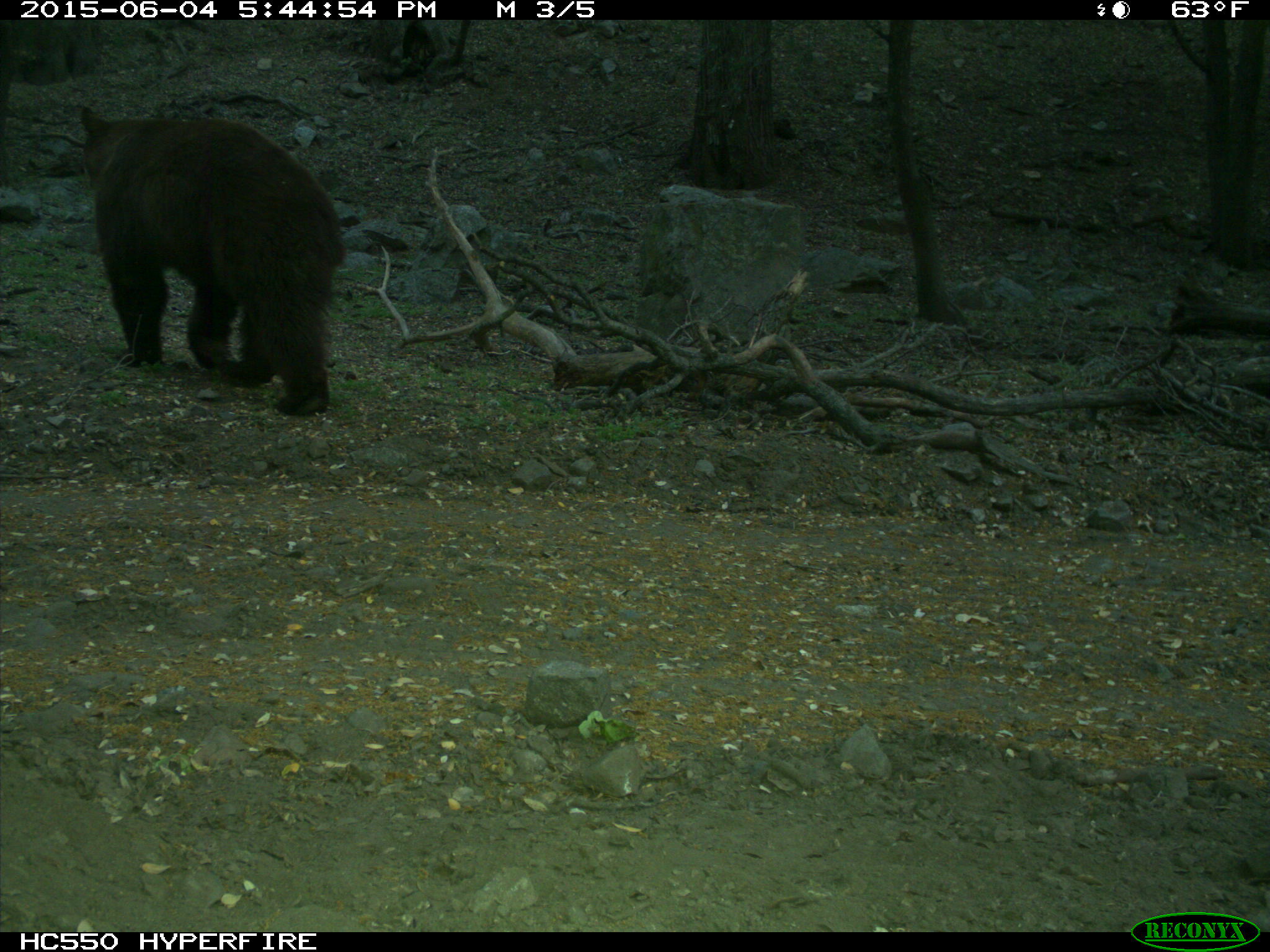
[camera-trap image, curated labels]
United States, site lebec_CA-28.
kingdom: Animalia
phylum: Chordata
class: Mammalia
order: Carnivora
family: Ursidae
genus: Ursus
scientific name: Ursus americanus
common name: american black bear